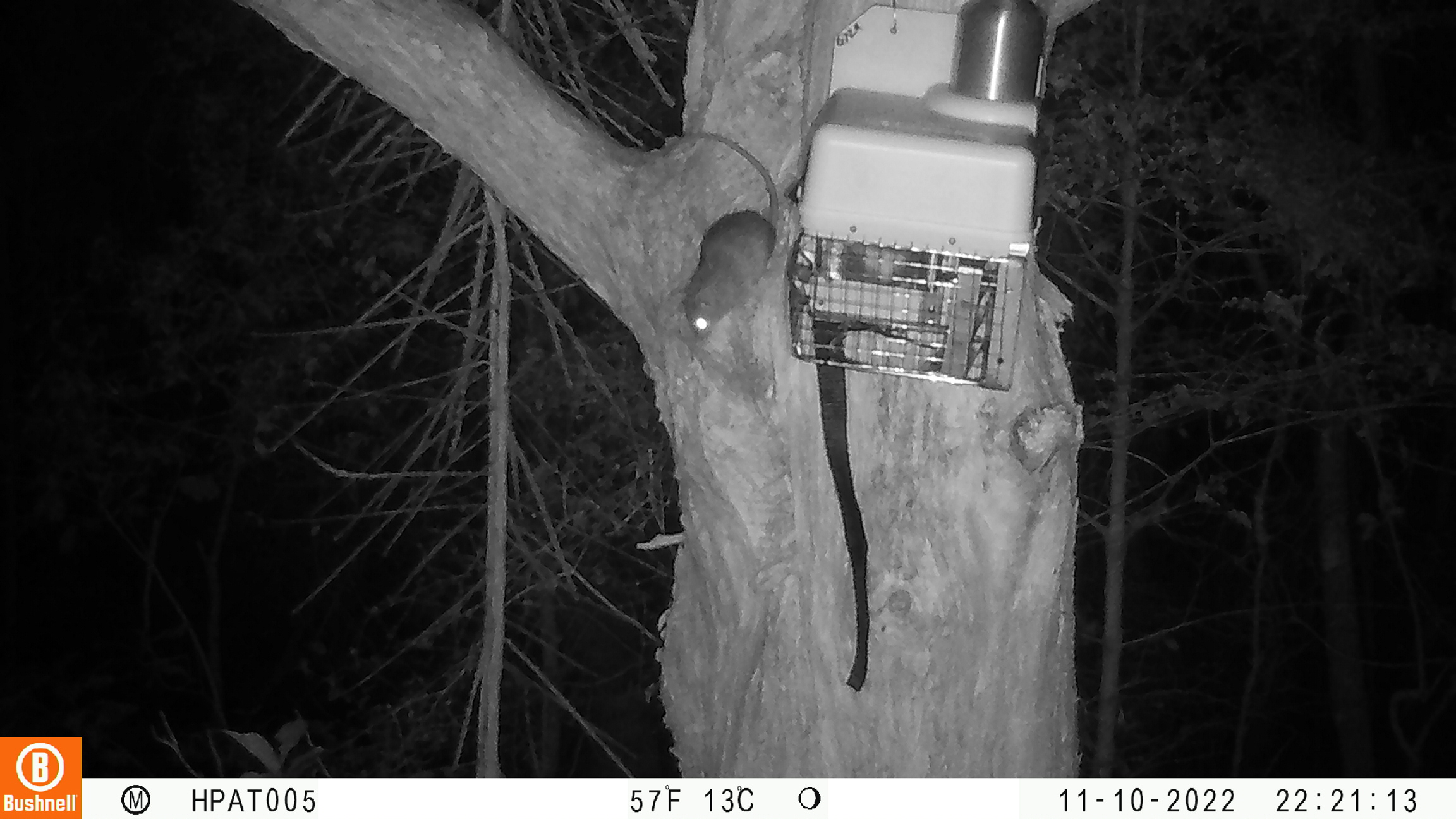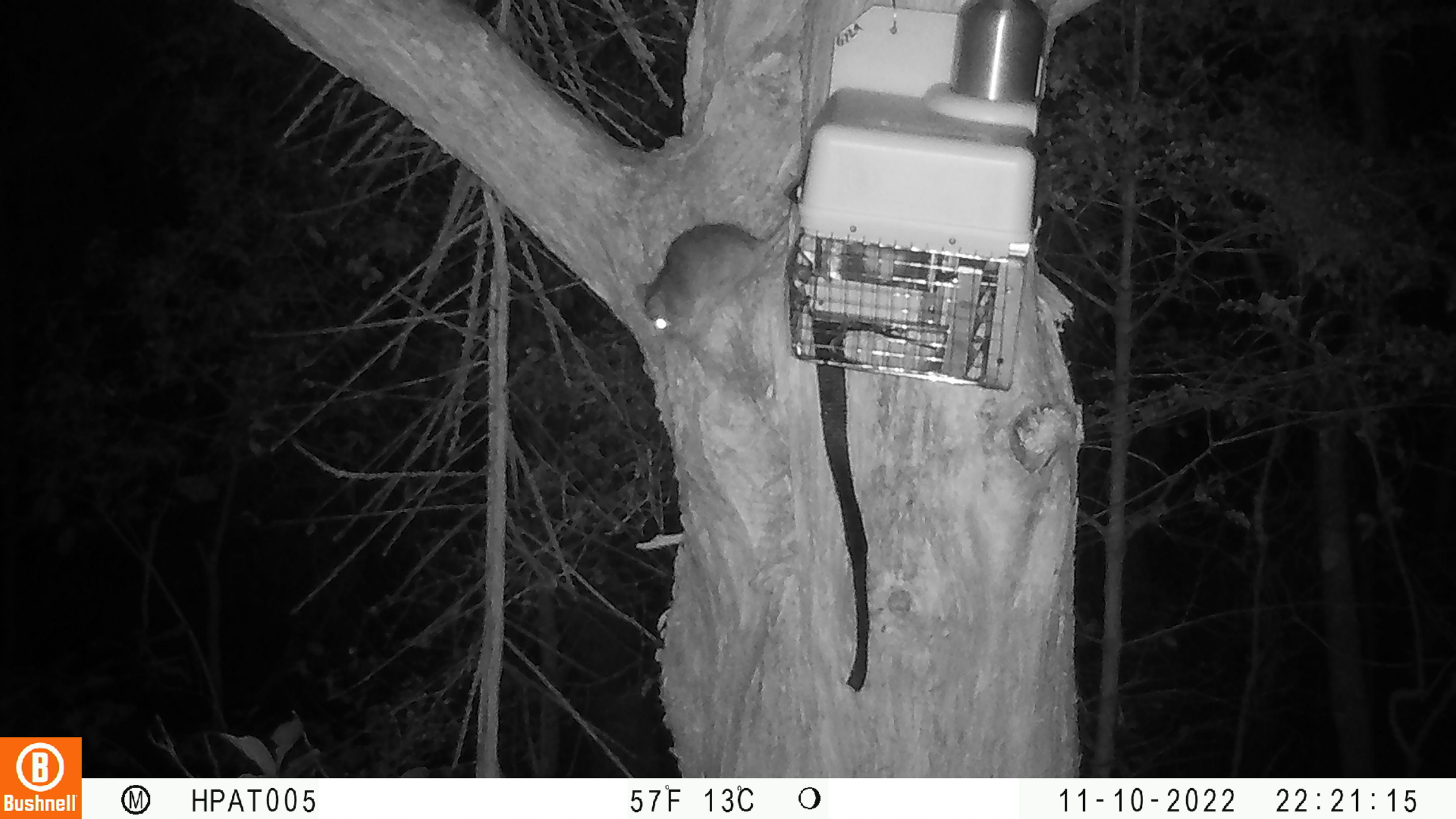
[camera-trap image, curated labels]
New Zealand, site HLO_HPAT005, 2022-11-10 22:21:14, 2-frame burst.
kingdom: Animalia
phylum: Chordata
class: Mammalia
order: Rodentia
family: Muridae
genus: Rattus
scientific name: Rattus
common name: rat